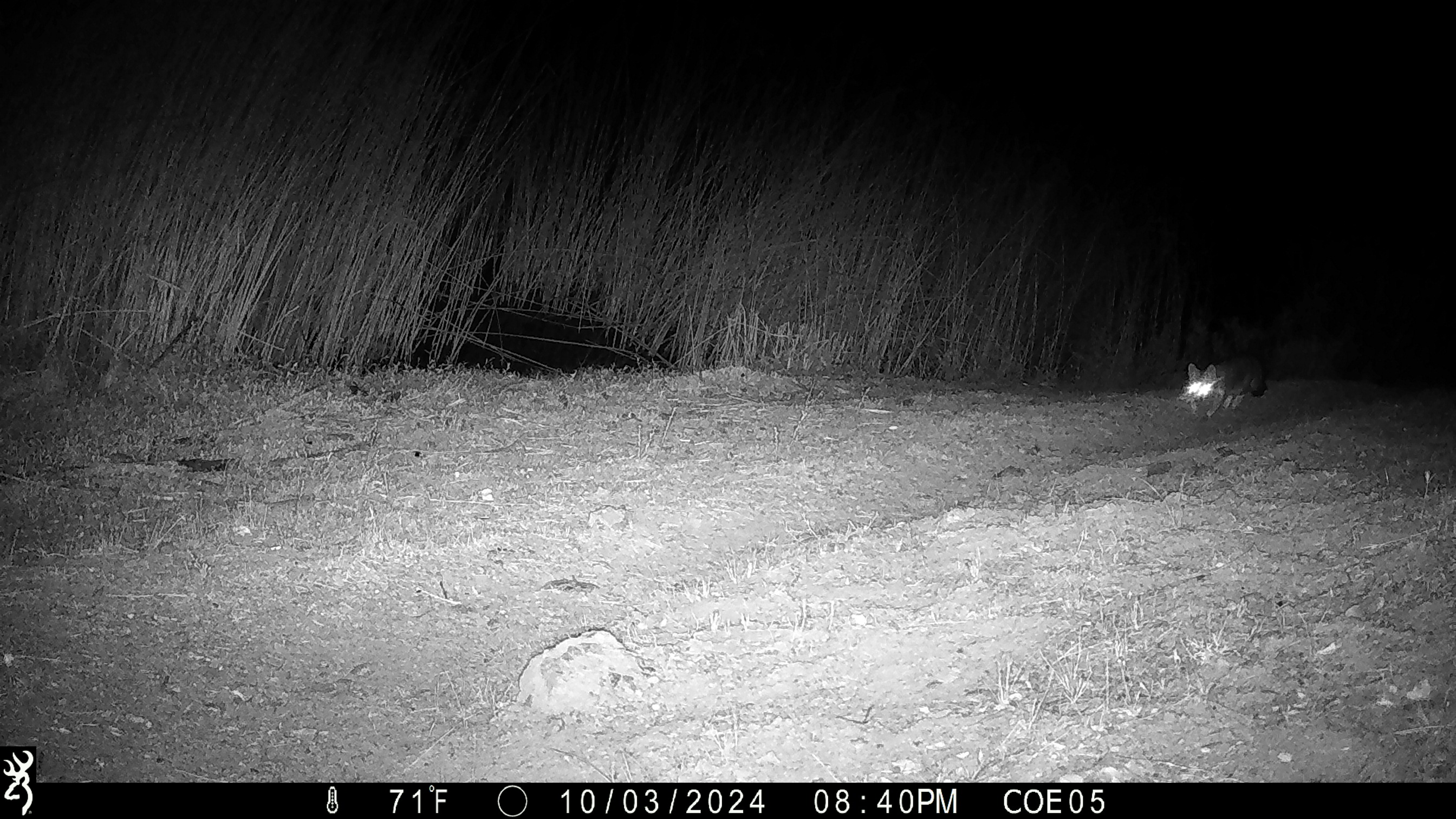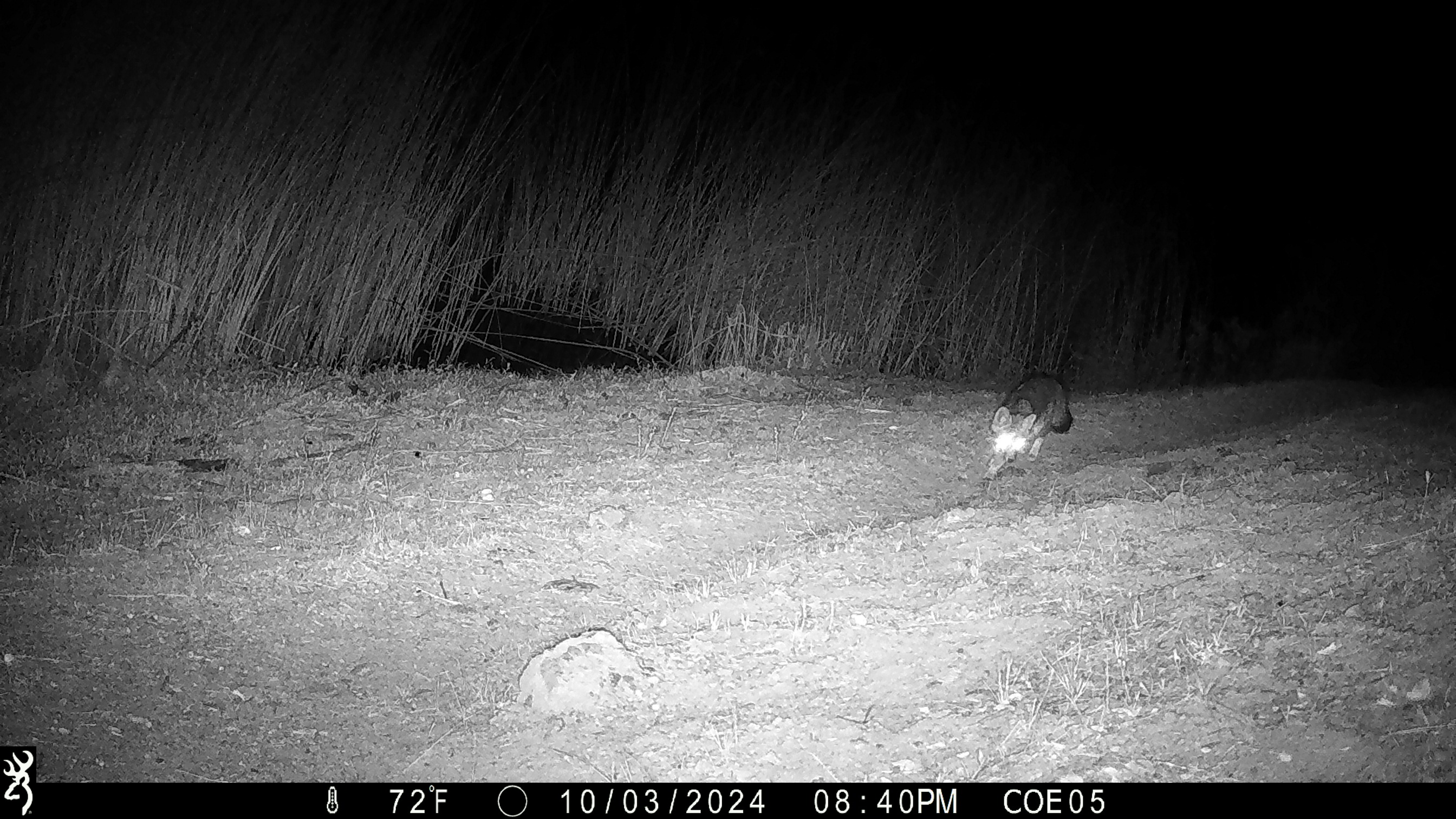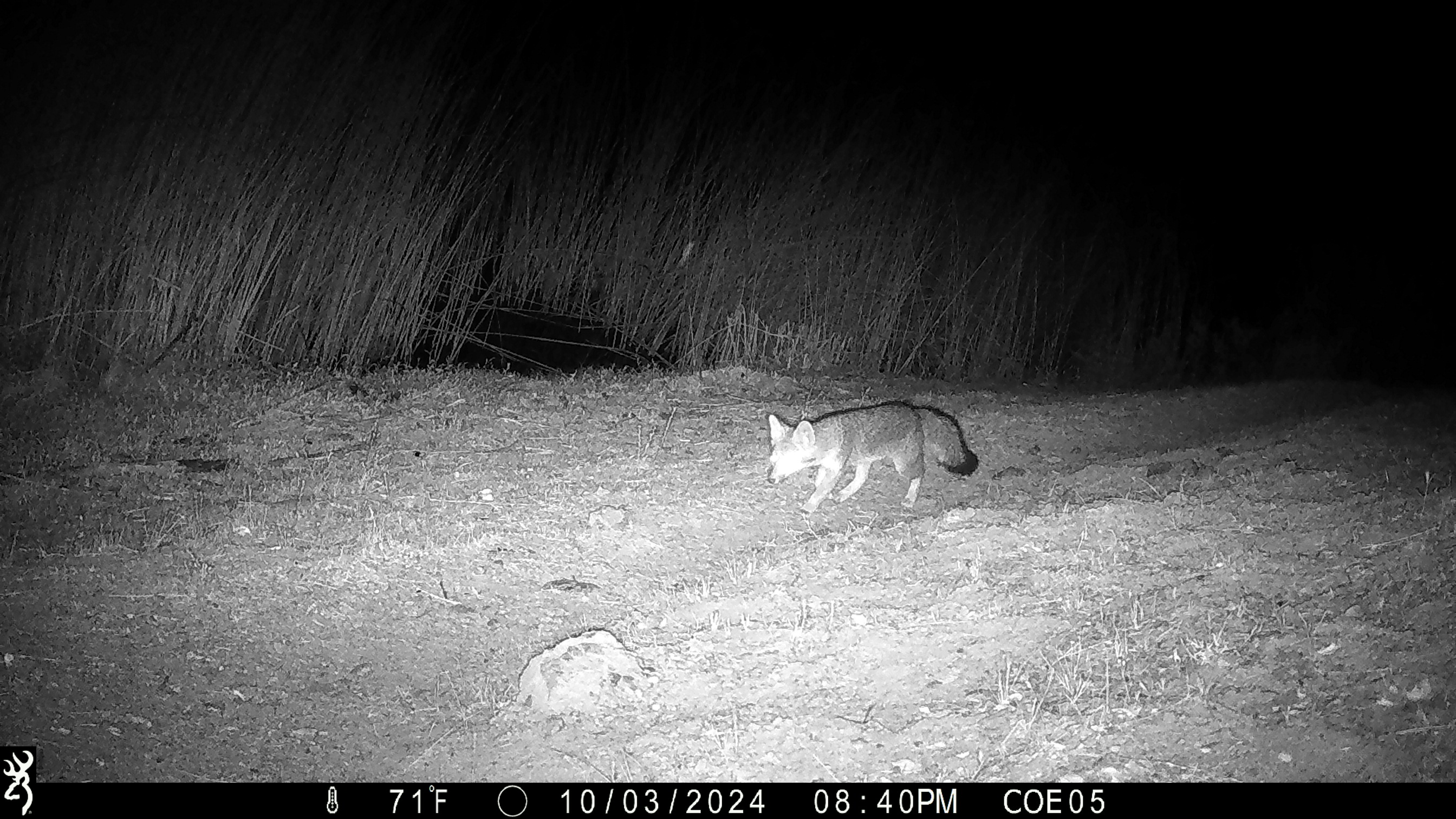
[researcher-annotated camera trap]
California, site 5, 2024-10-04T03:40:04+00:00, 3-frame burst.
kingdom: Animalia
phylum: Chordata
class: Mammalia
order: Carnivora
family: Canidae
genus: Urocyon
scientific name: Urocyon cinereoargenteus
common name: gray fox